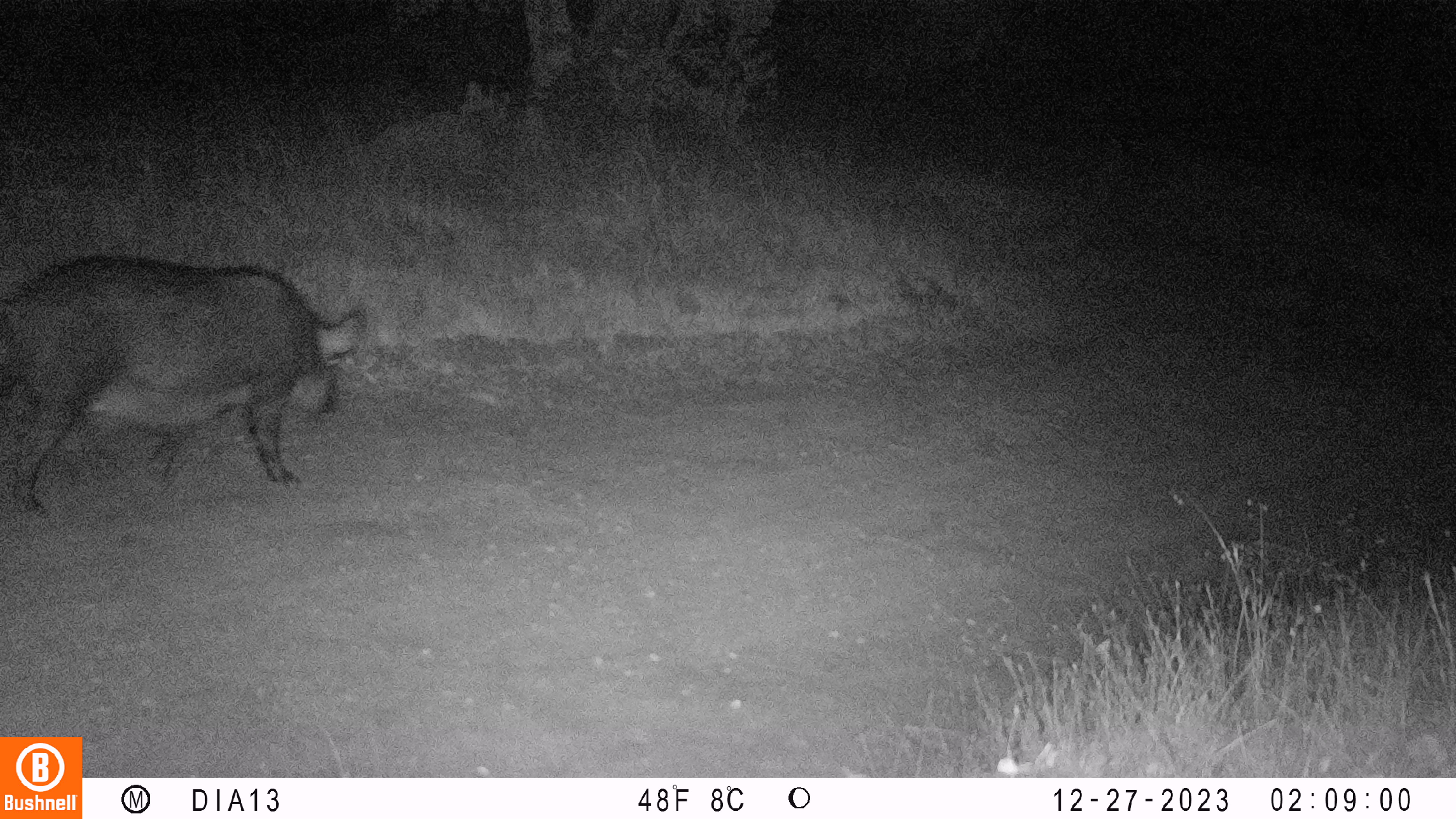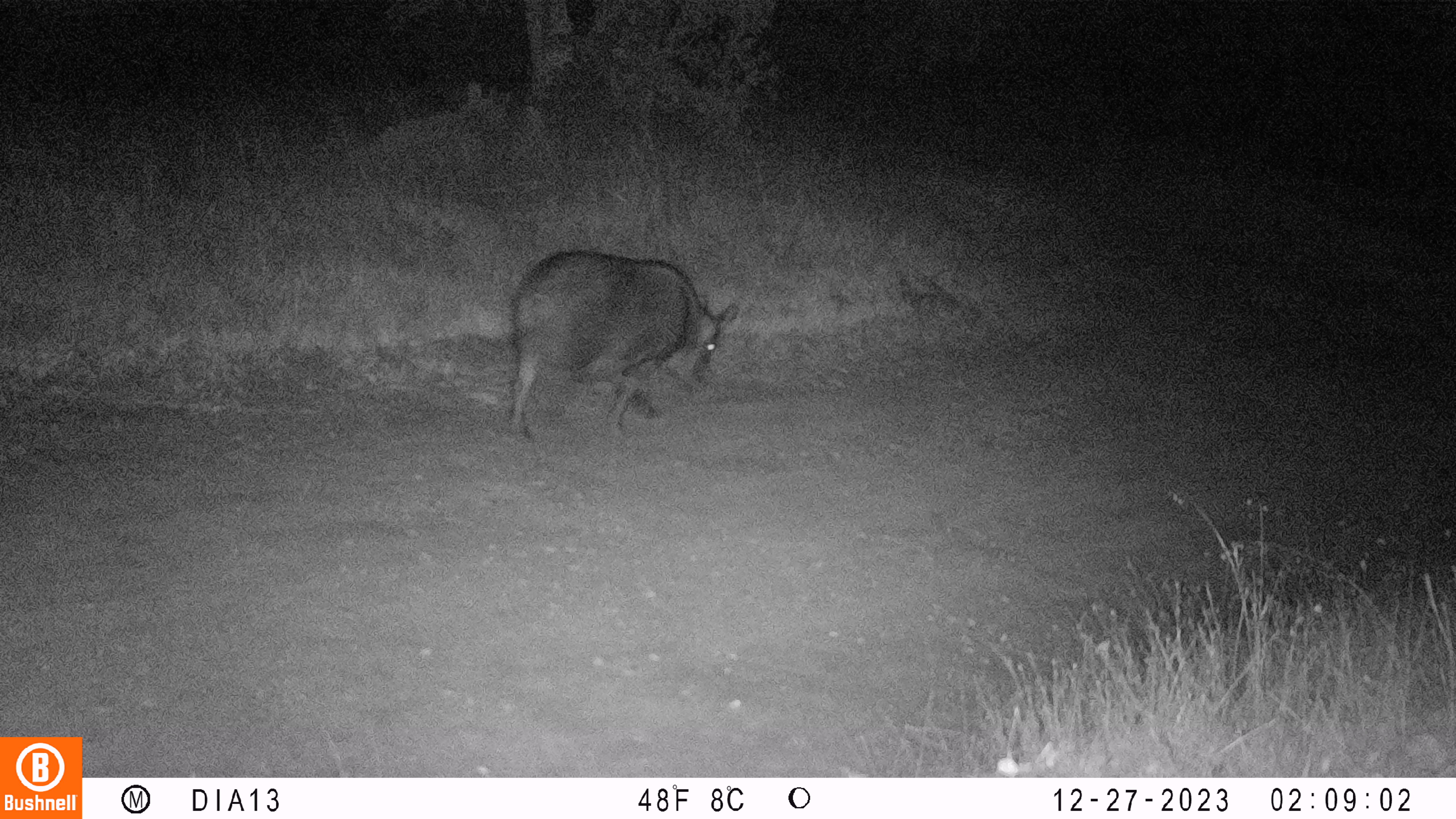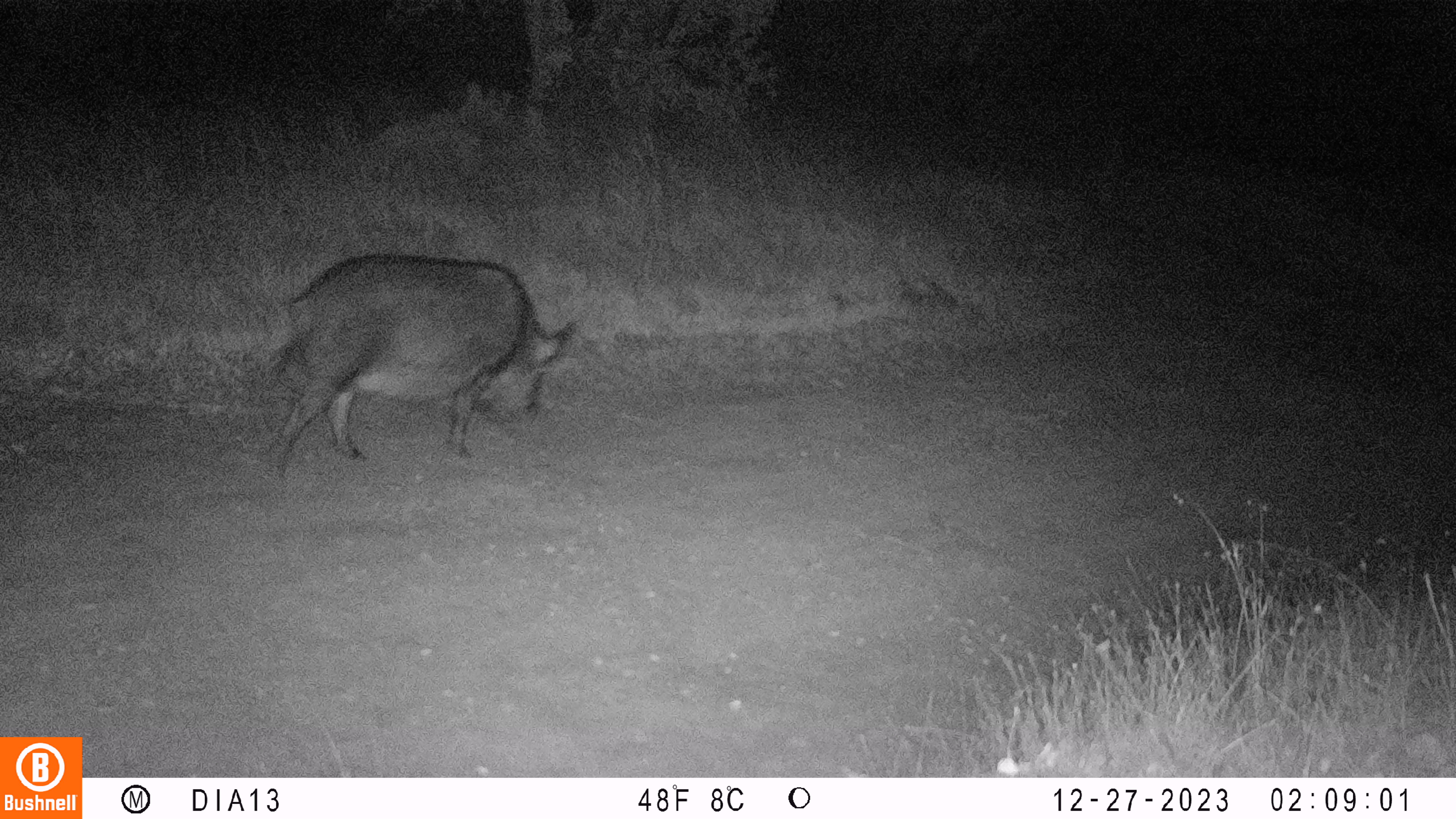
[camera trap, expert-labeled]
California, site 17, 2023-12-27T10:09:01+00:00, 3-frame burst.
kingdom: Animalia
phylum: Chordata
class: Mammalia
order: Artiodactyla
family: Suidae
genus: Sus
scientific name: Sus scrofa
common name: wild boar